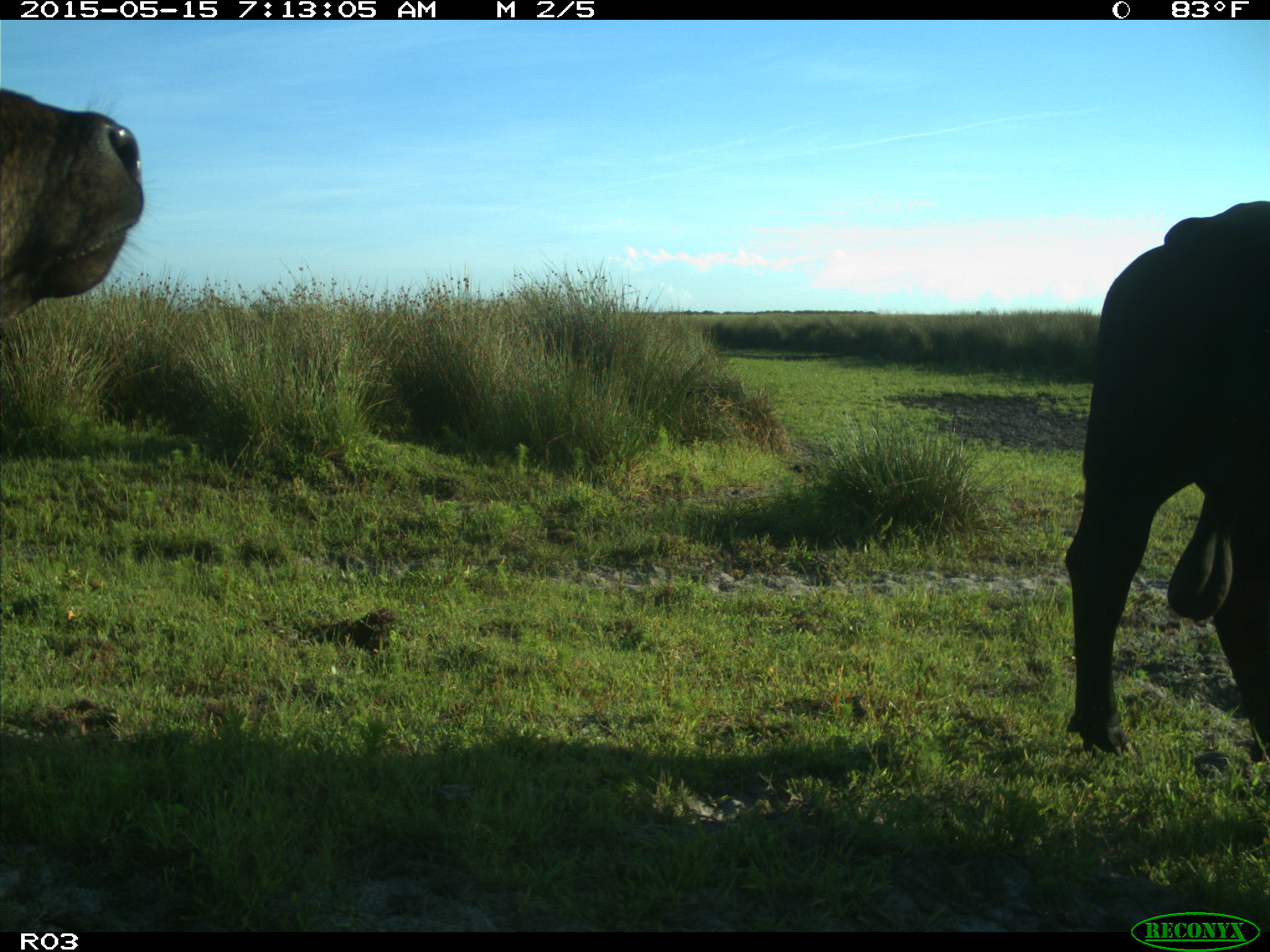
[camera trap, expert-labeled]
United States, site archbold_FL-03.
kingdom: Animalia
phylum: Chordata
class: Mammalia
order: Artiodactyla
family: Bovidae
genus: Bos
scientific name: Bos taurus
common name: domestic cow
Bos taurus (domestic cow).